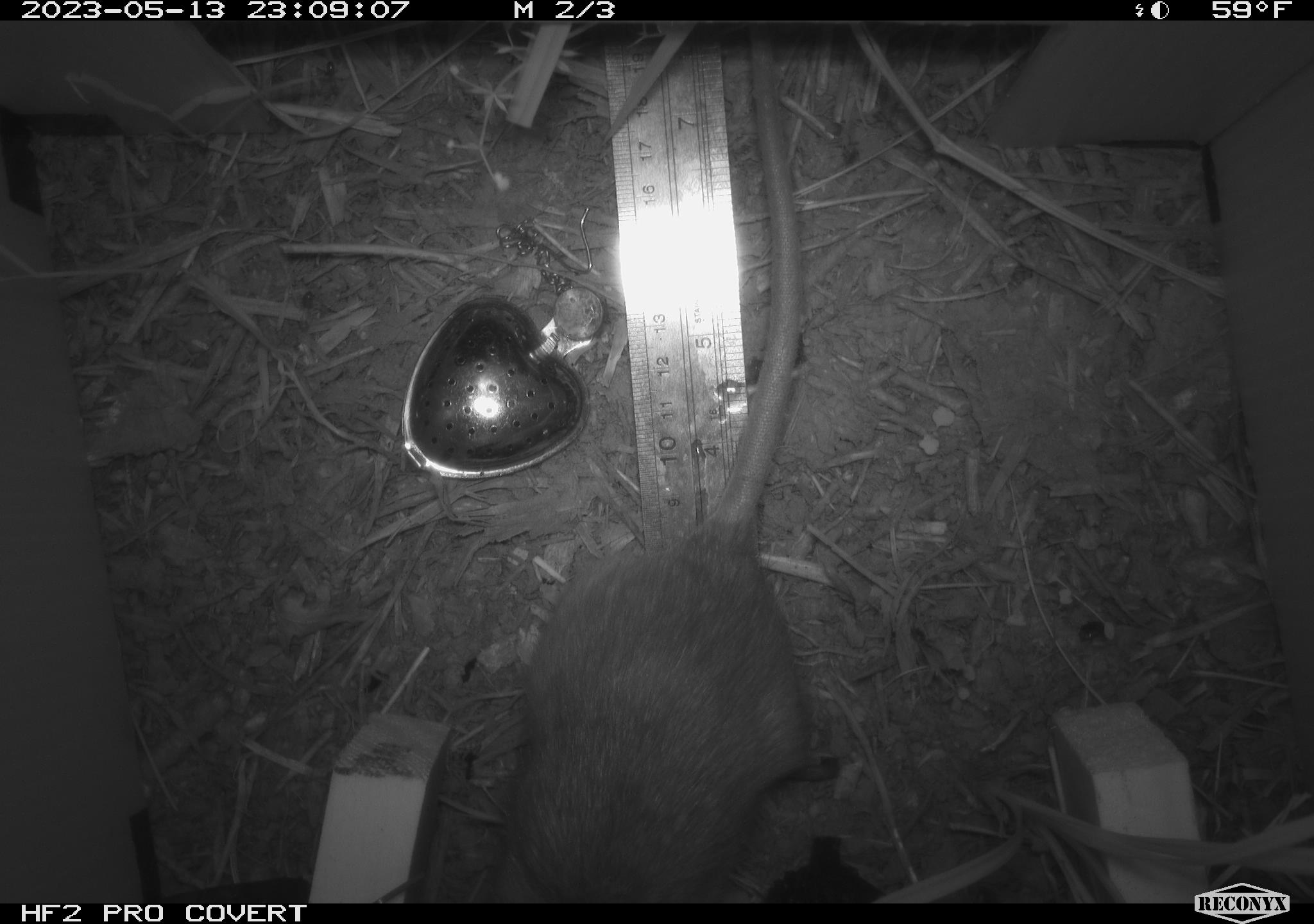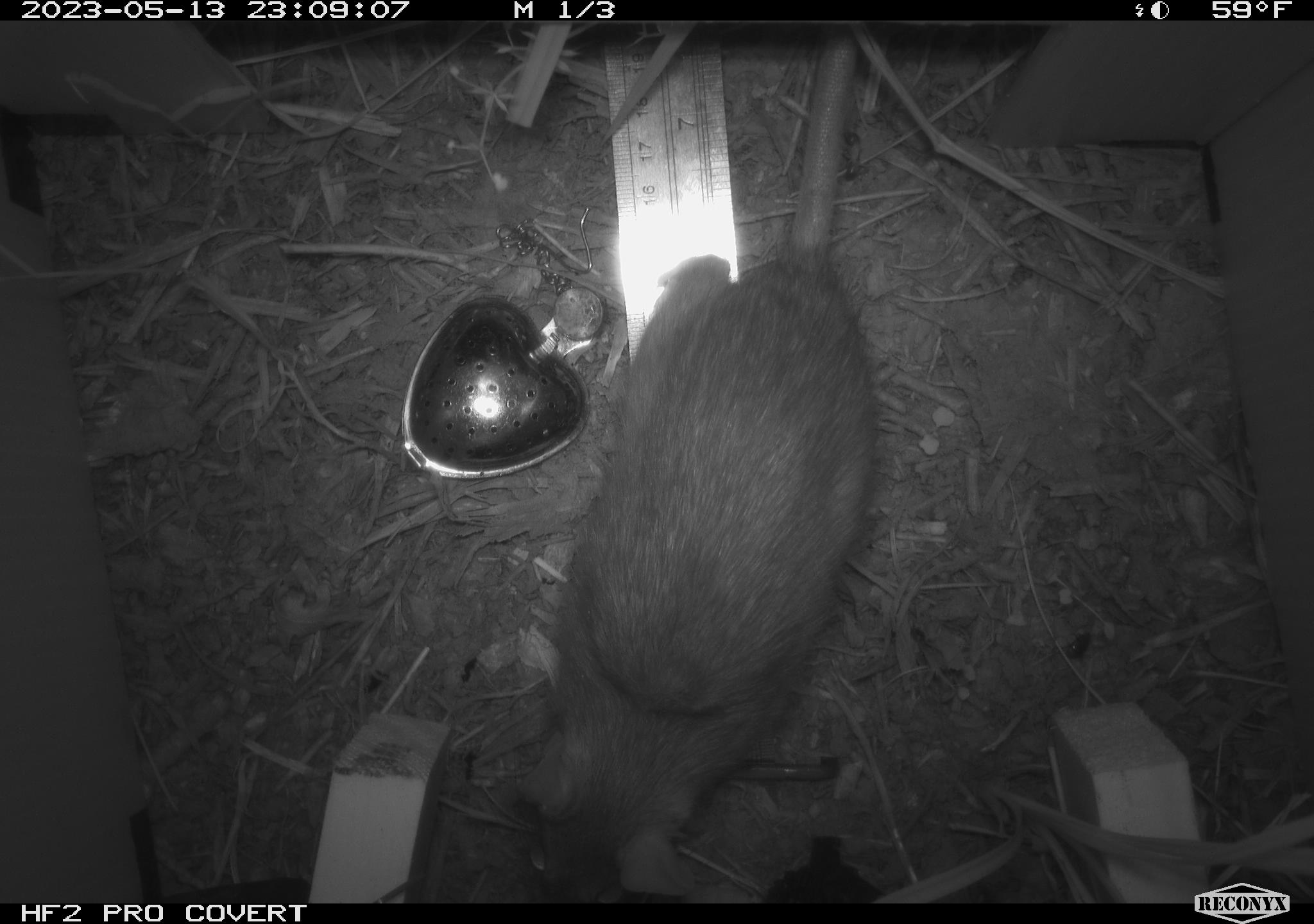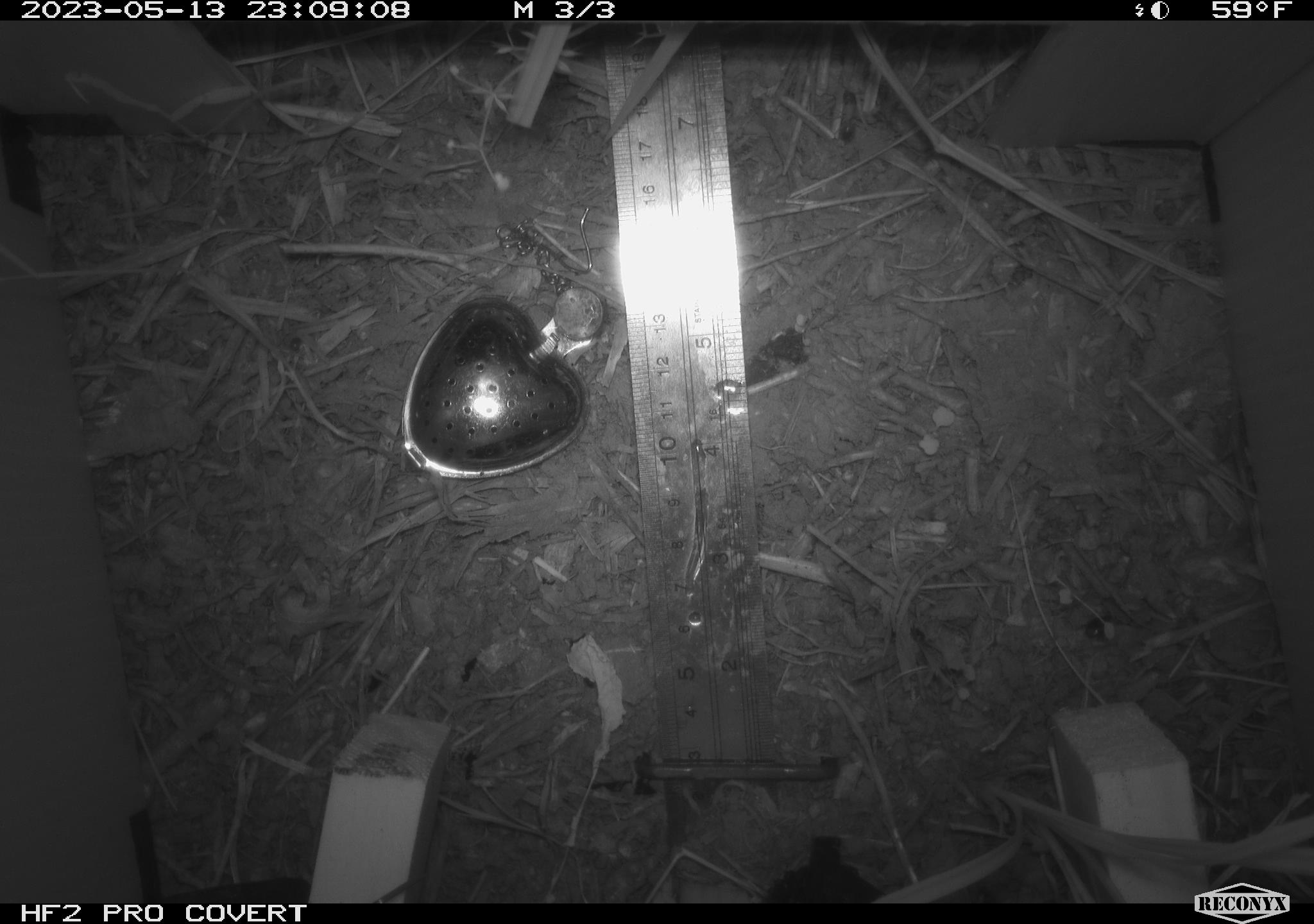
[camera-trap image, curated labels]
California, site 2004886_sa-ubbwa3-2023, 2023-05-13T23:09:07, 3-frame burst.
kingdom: Animalia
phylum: Chordata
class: Mammalia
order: Rodentia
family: Muridae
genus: Rattus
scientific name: Rattus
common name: rat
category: rattus species